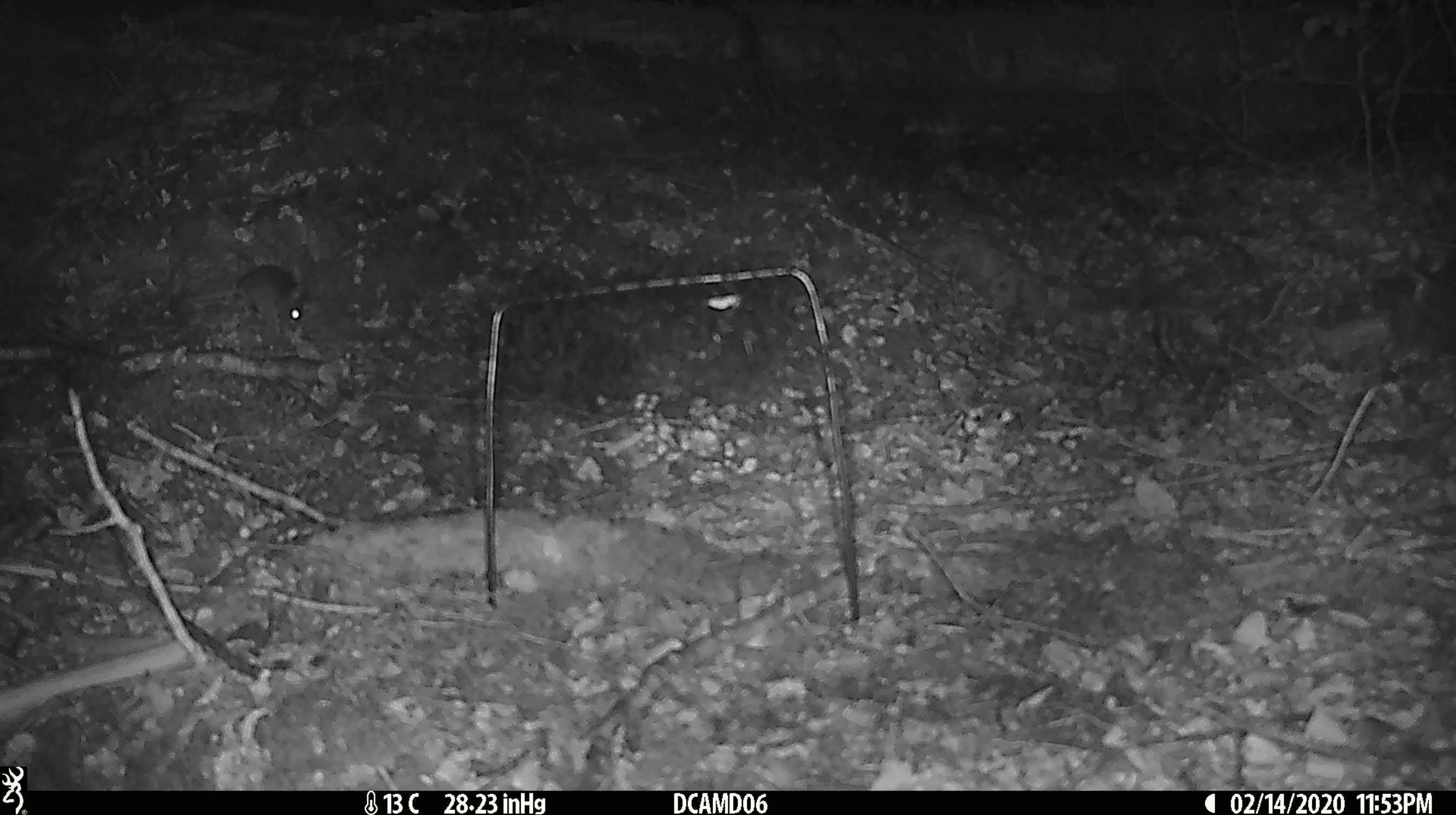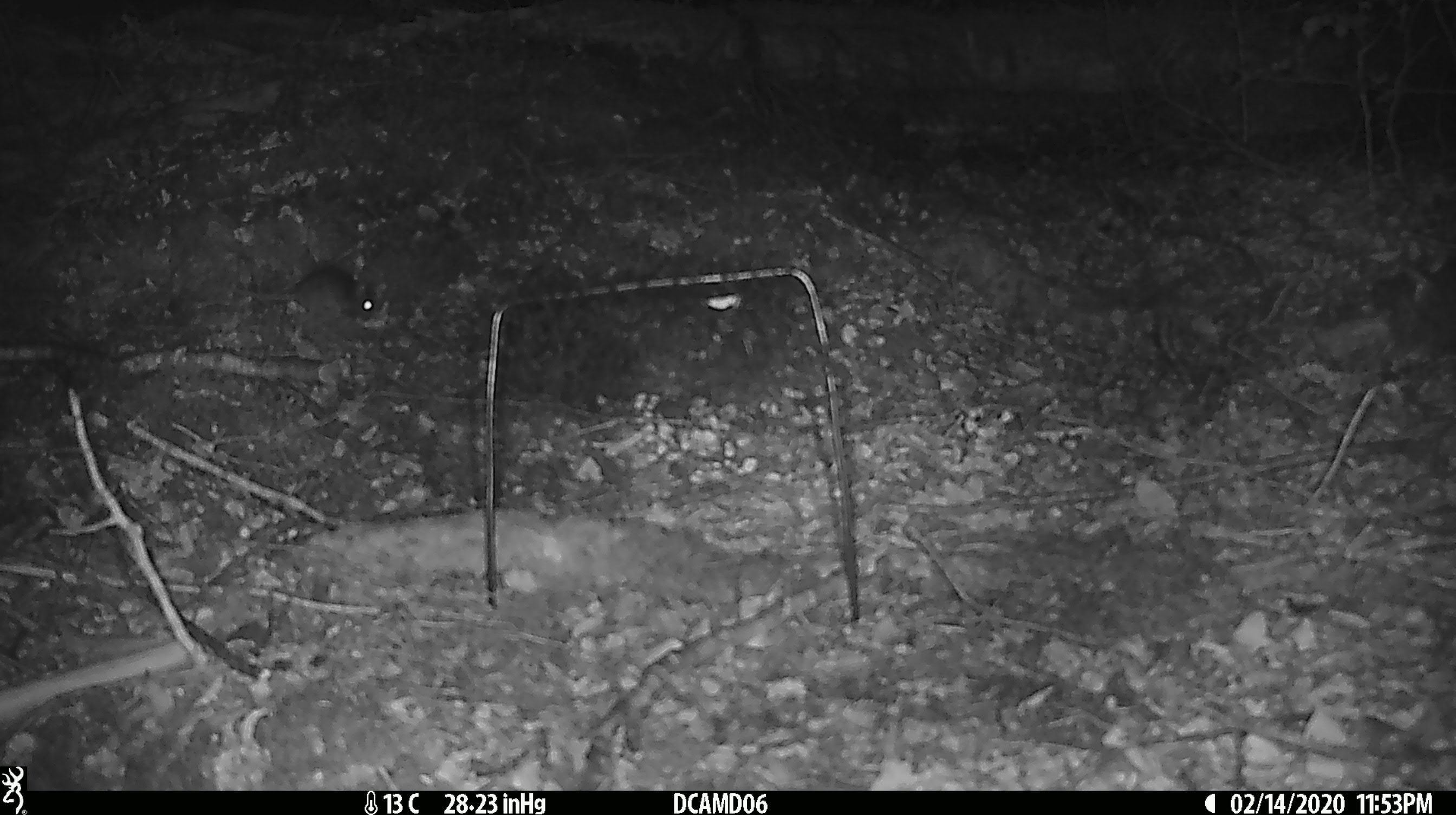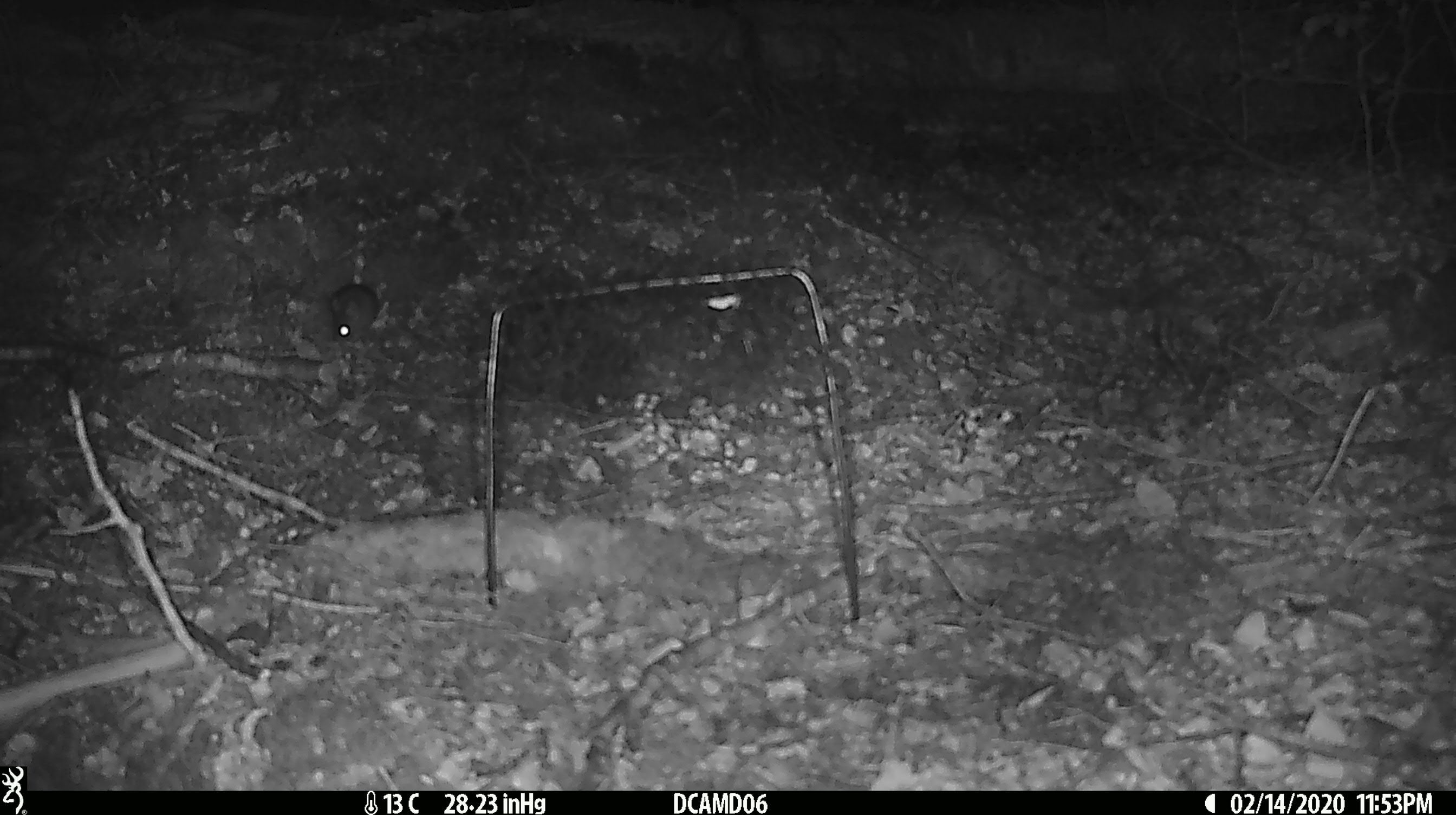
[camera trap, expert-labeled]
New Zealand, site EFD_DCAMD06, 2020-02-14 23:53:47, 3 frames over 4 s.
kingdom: Animalia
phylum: Chordata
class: Mammalia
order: Rodentia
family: Muridae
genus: Mus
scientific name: Mus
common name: mouse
Mouse (Mus).